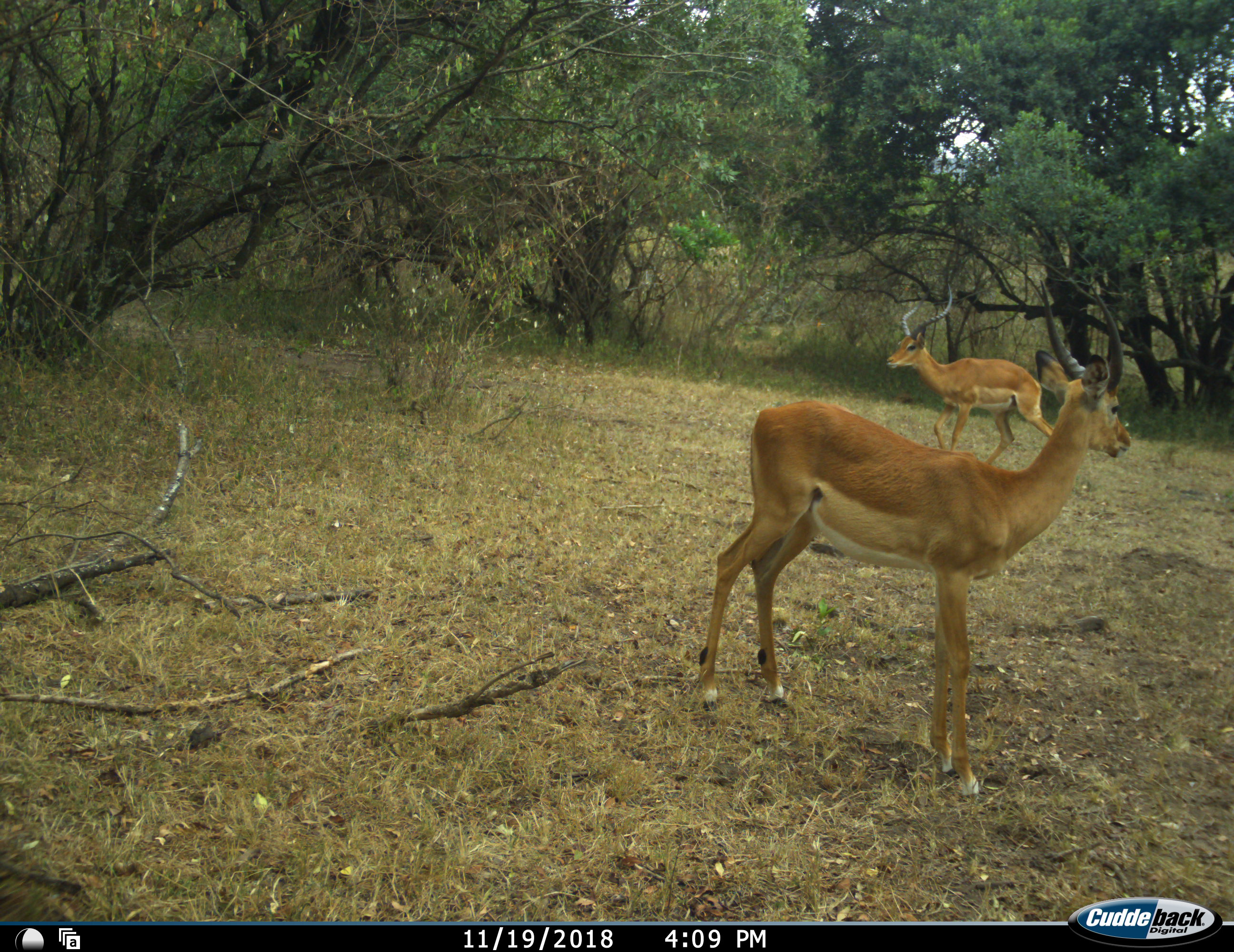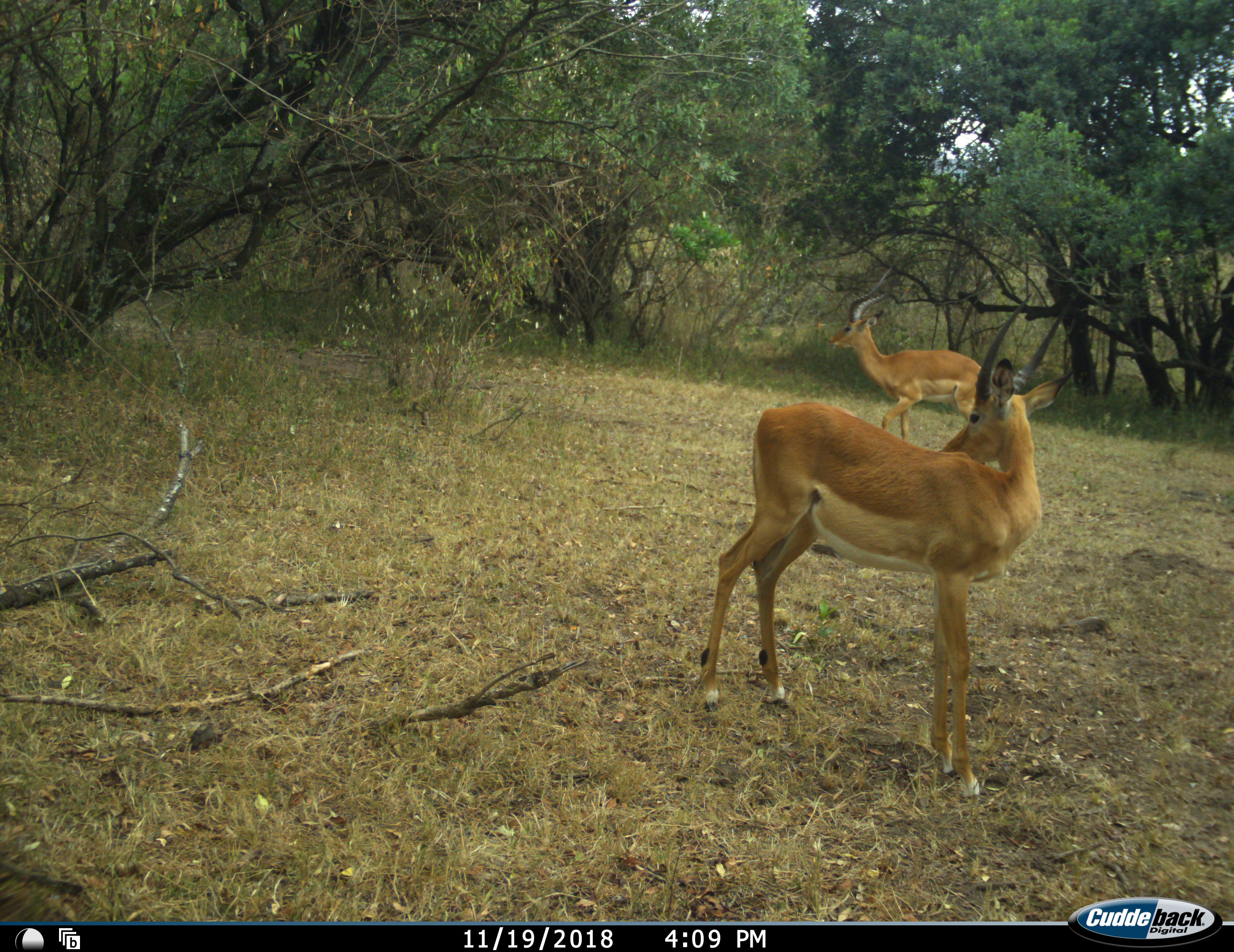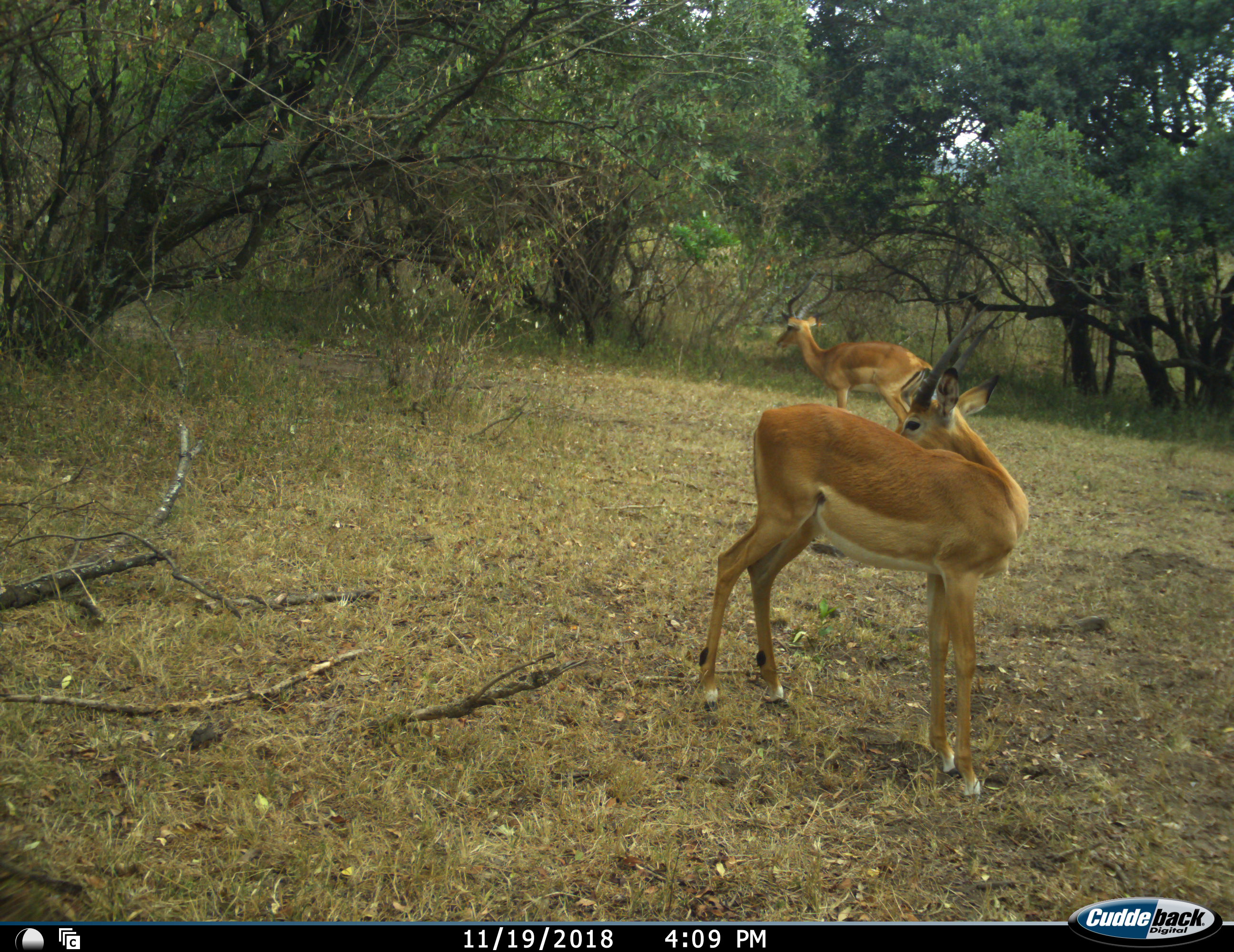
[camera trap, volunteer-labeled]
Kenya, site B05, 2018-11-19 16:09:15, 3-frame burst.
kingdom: Animalia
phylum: Chordata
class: Mammalia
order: Artiodactyla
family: Bovidae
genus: Aepyceros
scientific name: Aepyceros melampus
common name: impala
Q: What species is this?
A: Impala (Aepyceros melampus).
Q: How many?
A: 2.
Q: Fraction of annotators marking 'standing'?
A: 70%.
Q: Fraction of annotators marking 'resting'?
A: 0%.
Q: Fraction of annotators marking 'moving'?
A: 90%.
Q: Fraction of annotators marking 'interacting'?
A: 0%.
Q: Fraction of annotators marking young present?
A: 0%.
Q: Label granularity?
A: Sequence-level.